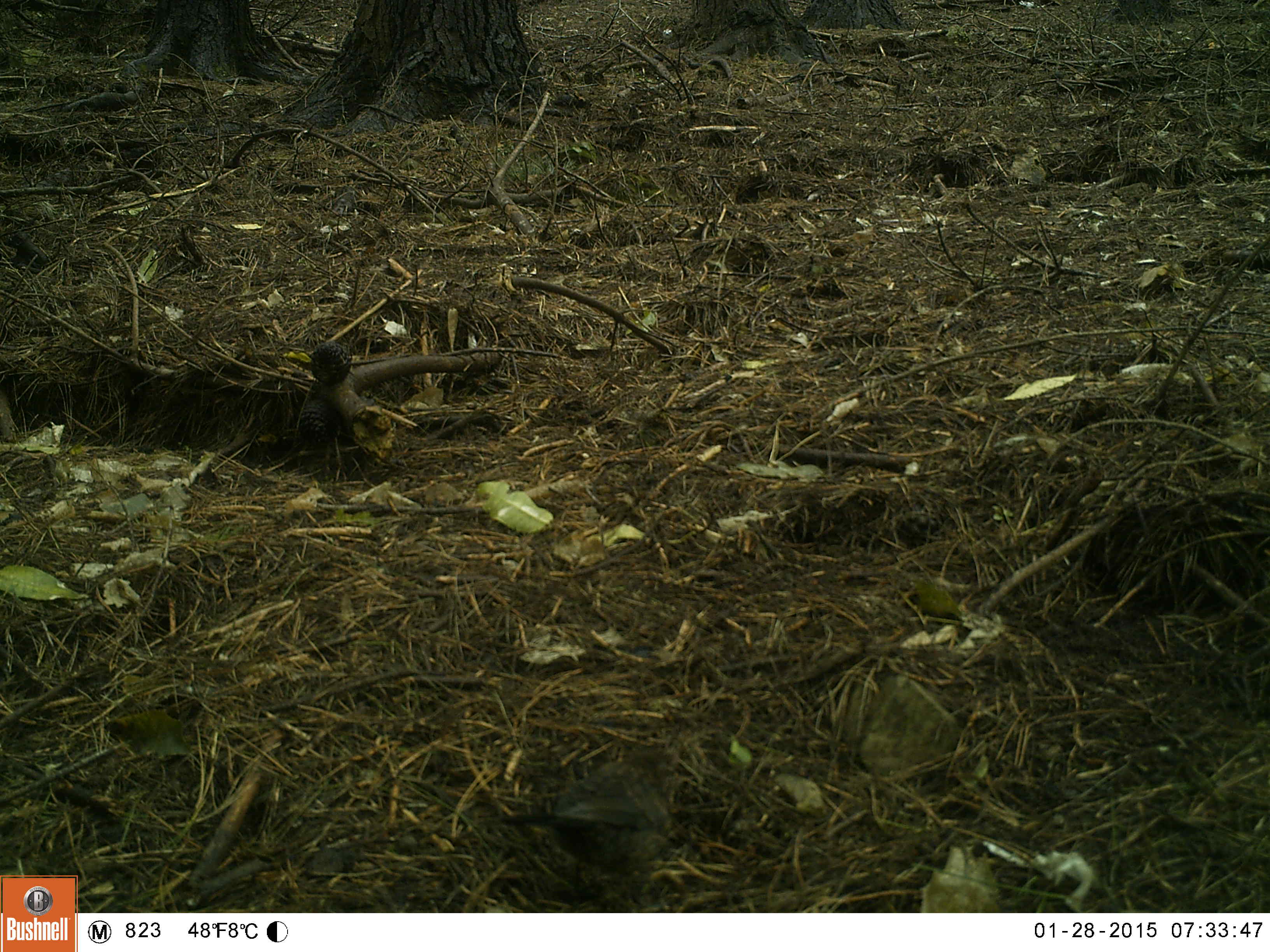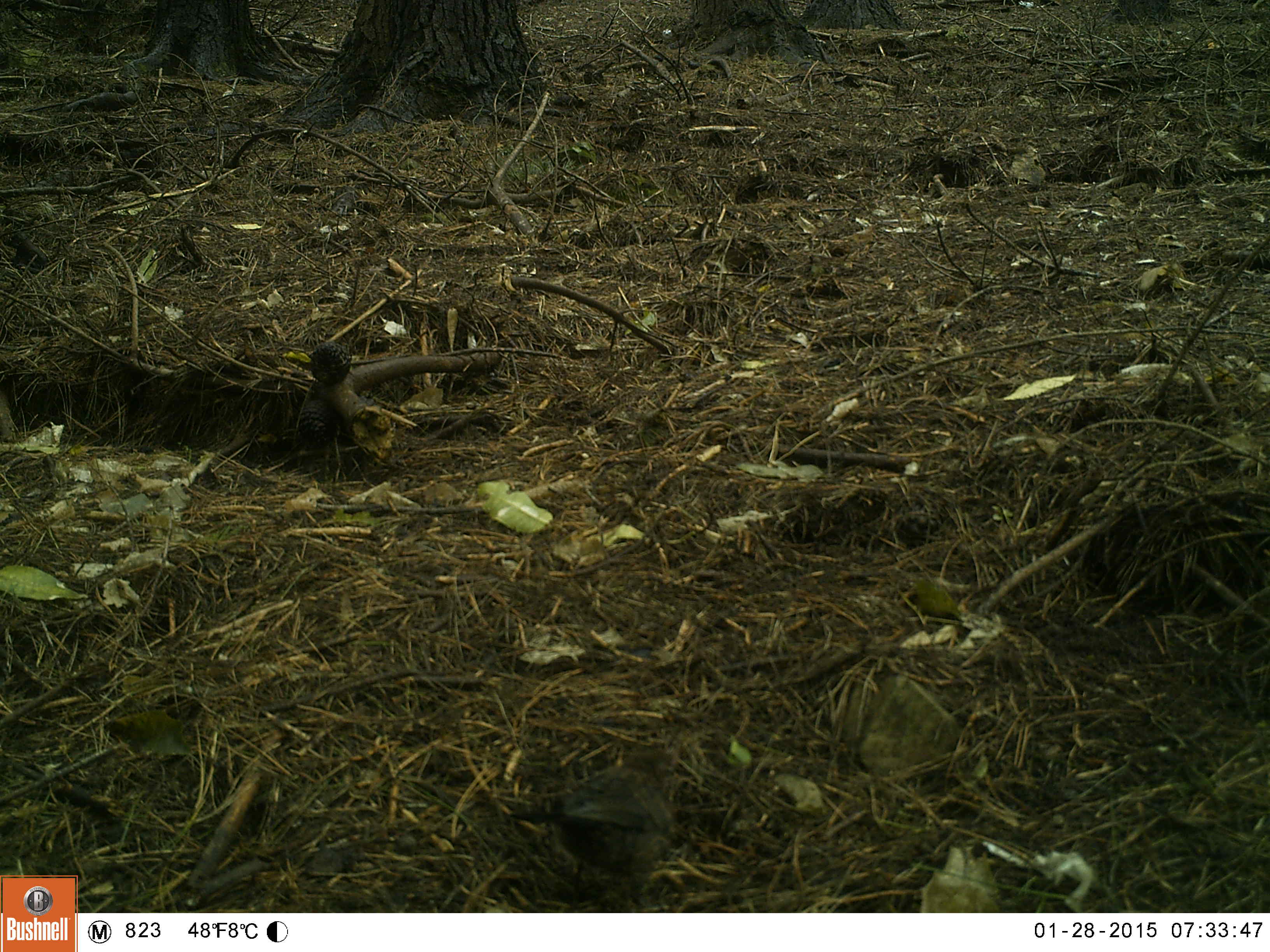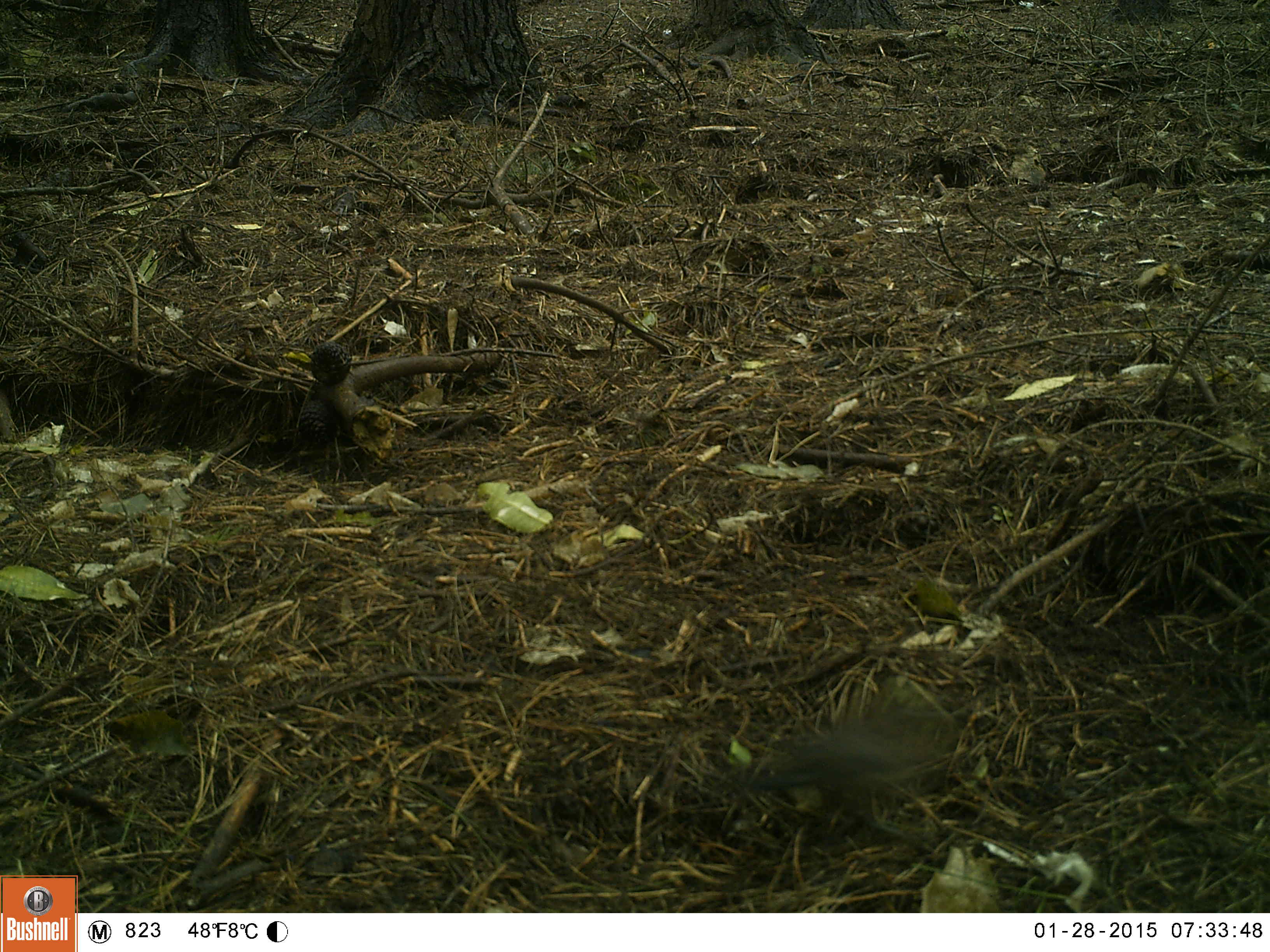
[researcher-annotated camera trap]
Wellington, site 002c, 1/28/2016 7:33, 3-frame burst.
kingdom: Animalia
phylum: Chordata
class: Aves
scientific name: Aves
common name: bird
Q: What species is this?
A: Bird (Aves).